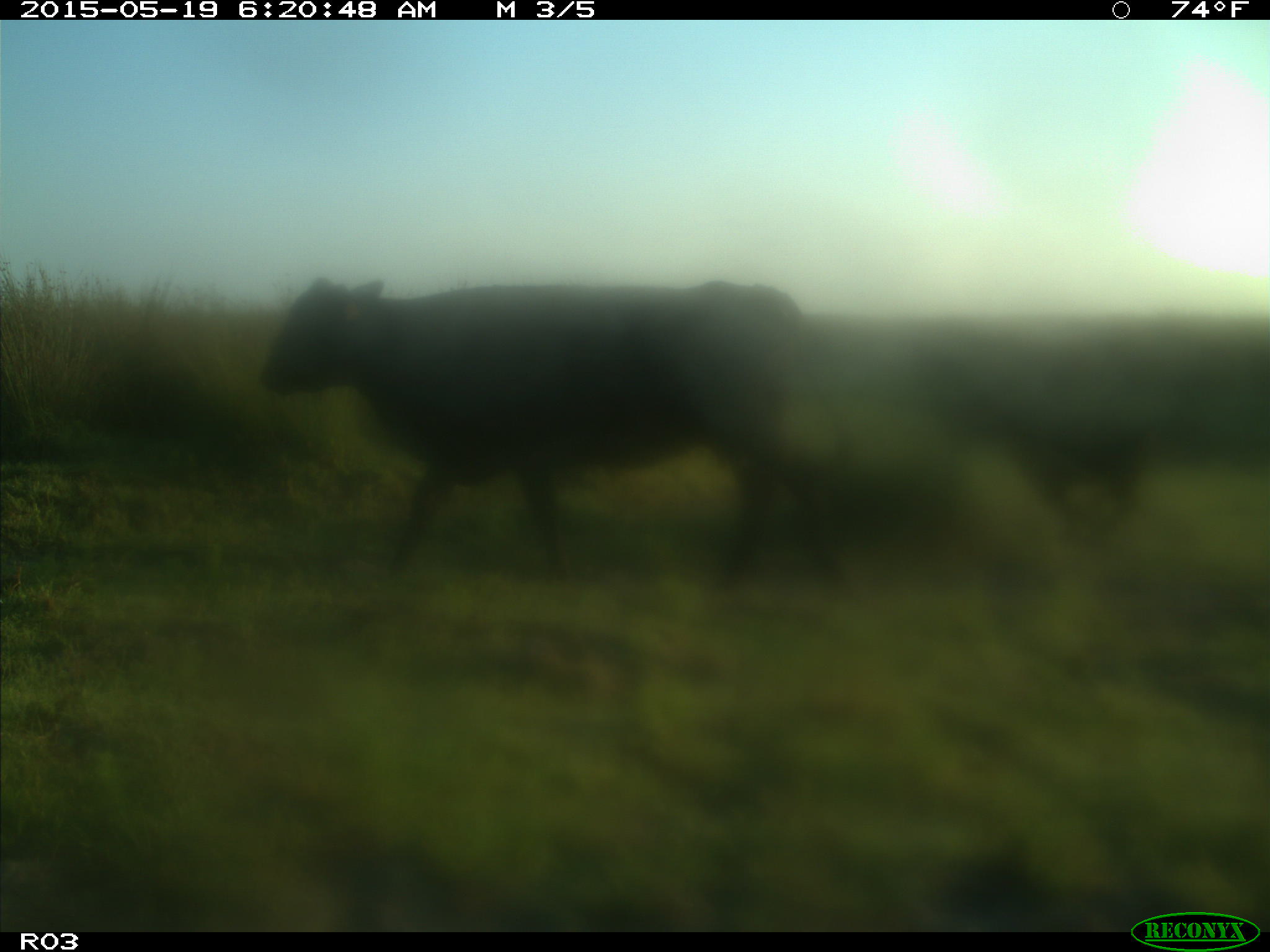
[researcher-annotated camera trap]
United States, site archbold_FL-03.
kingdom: Animalia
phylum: Chordata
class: Mammalia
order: Artiodactyla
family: Bovidae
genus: Bos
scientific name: Bos taurus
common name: domestic cow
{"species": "Bos taurus (domestic cow)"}